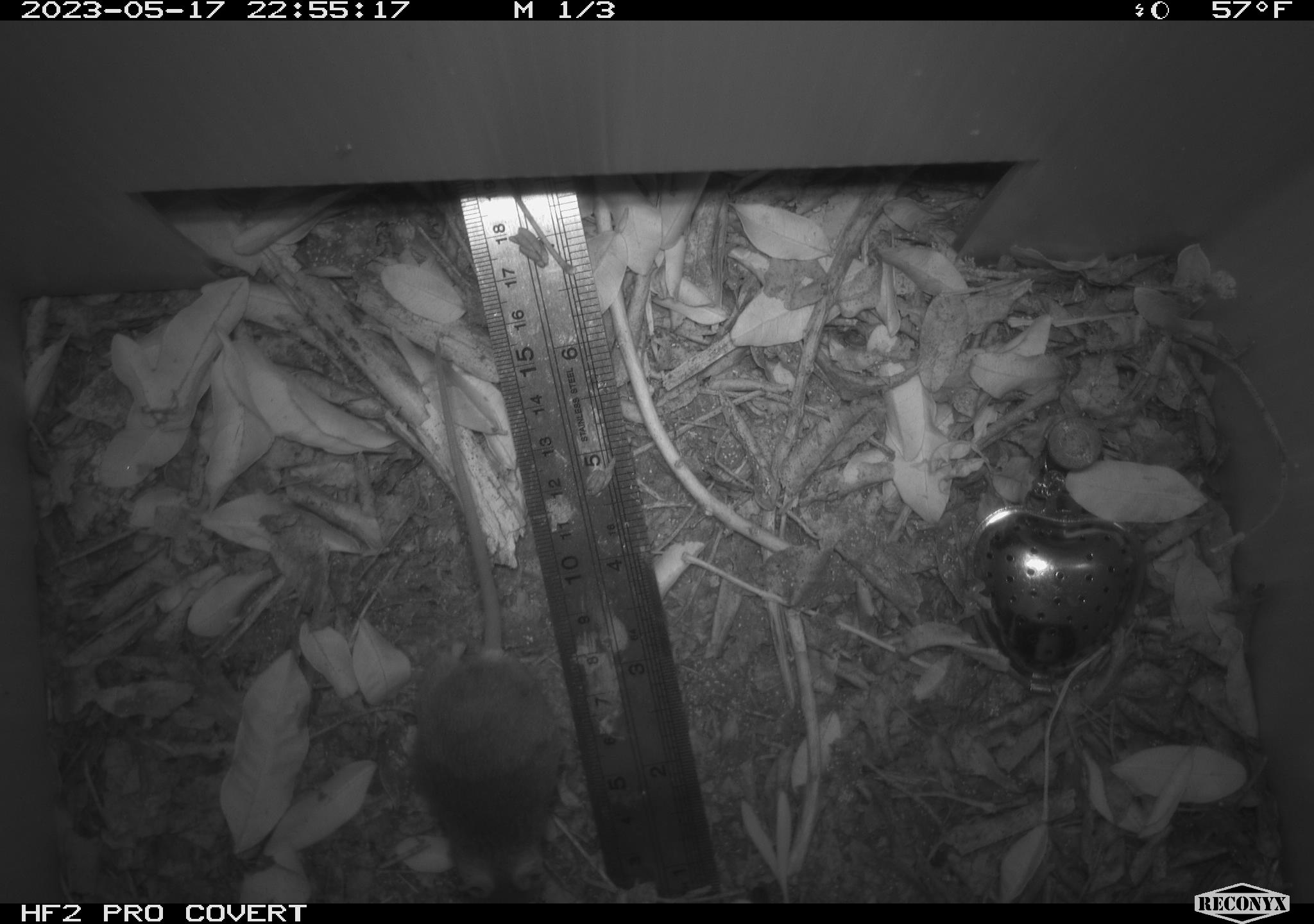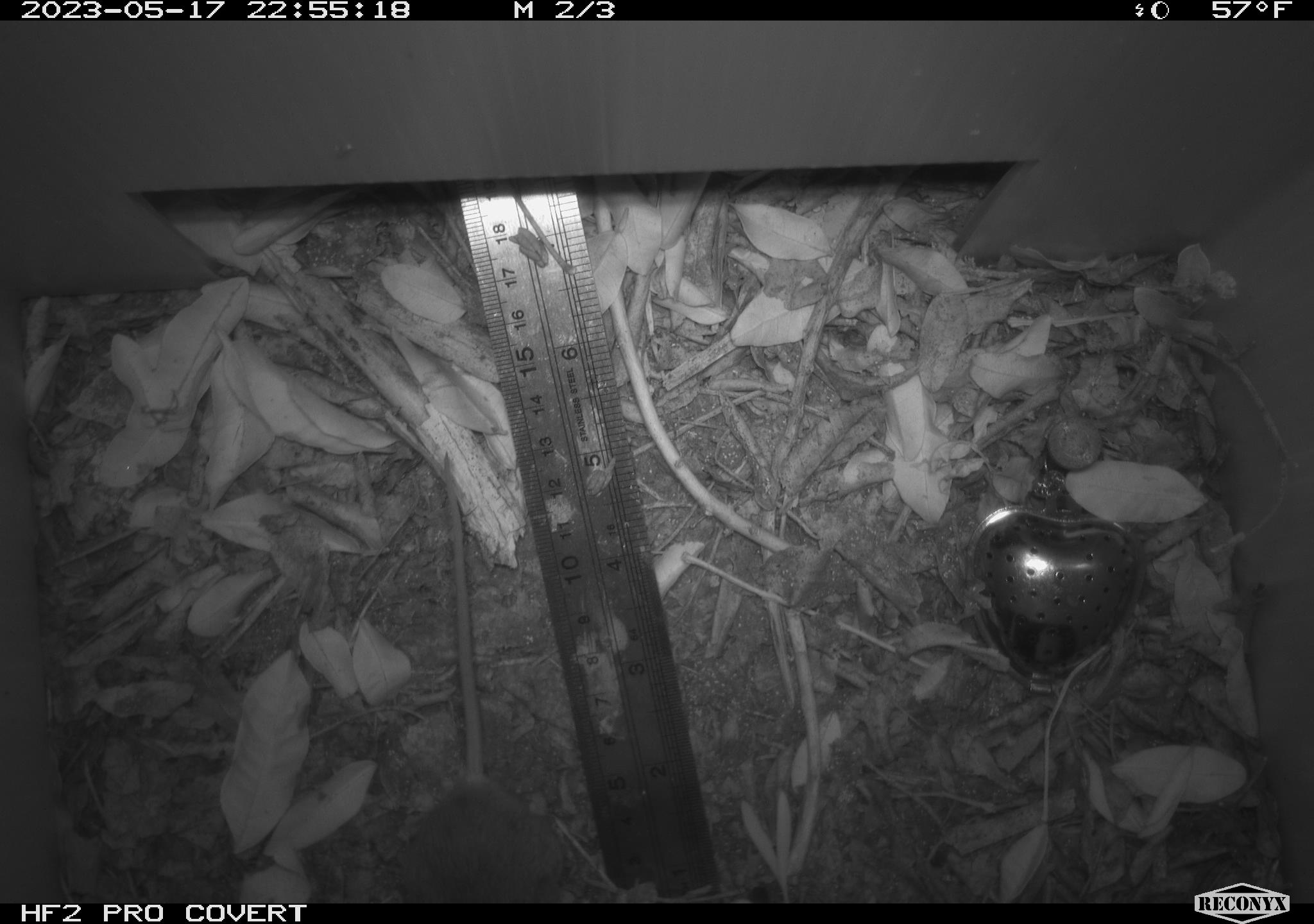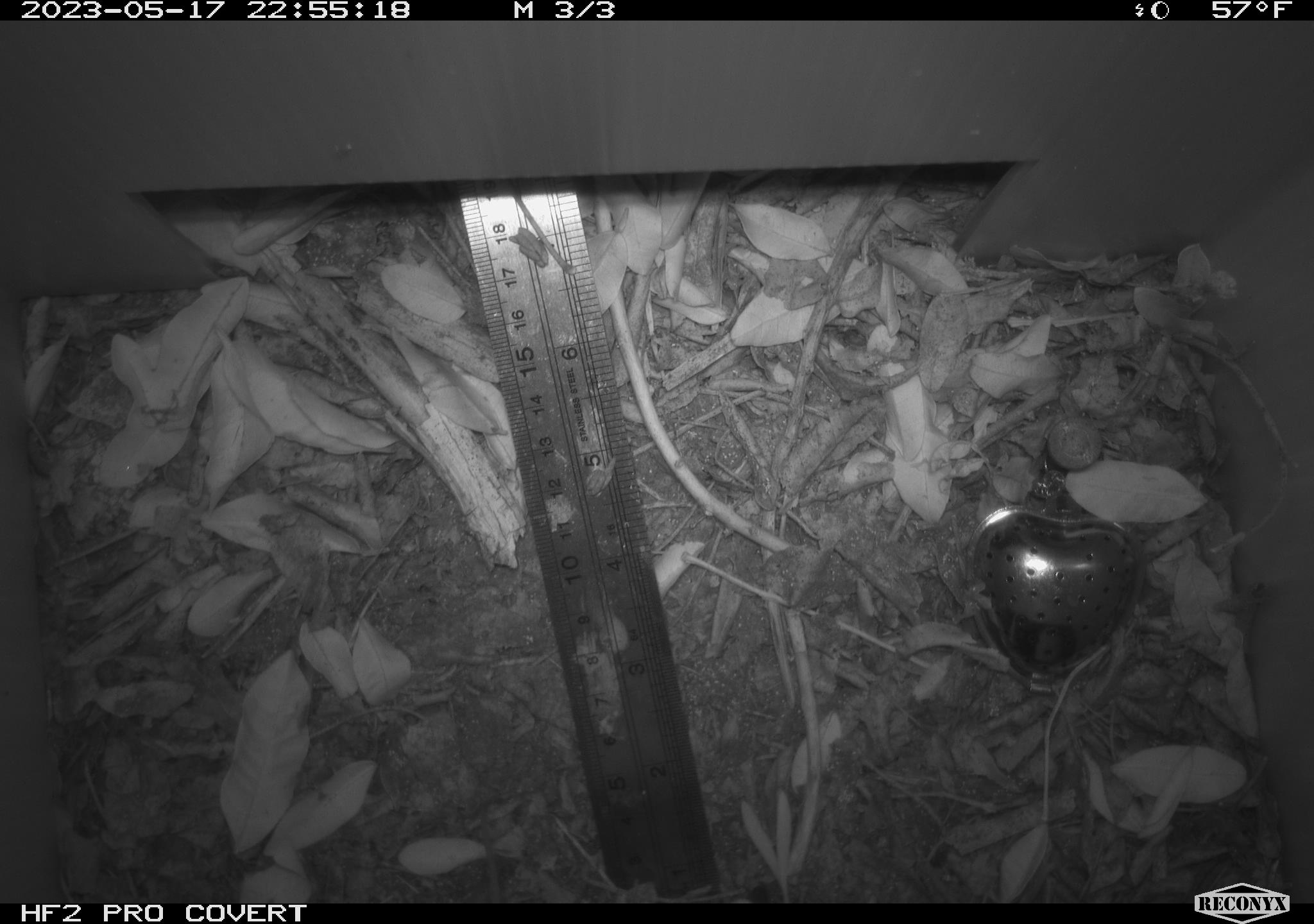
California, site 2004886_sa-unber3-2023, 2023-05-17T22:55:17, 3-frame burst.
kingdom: Animalia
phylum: Chordata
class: Mammalia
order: Rodentia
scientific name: Rodentia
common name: mouse species